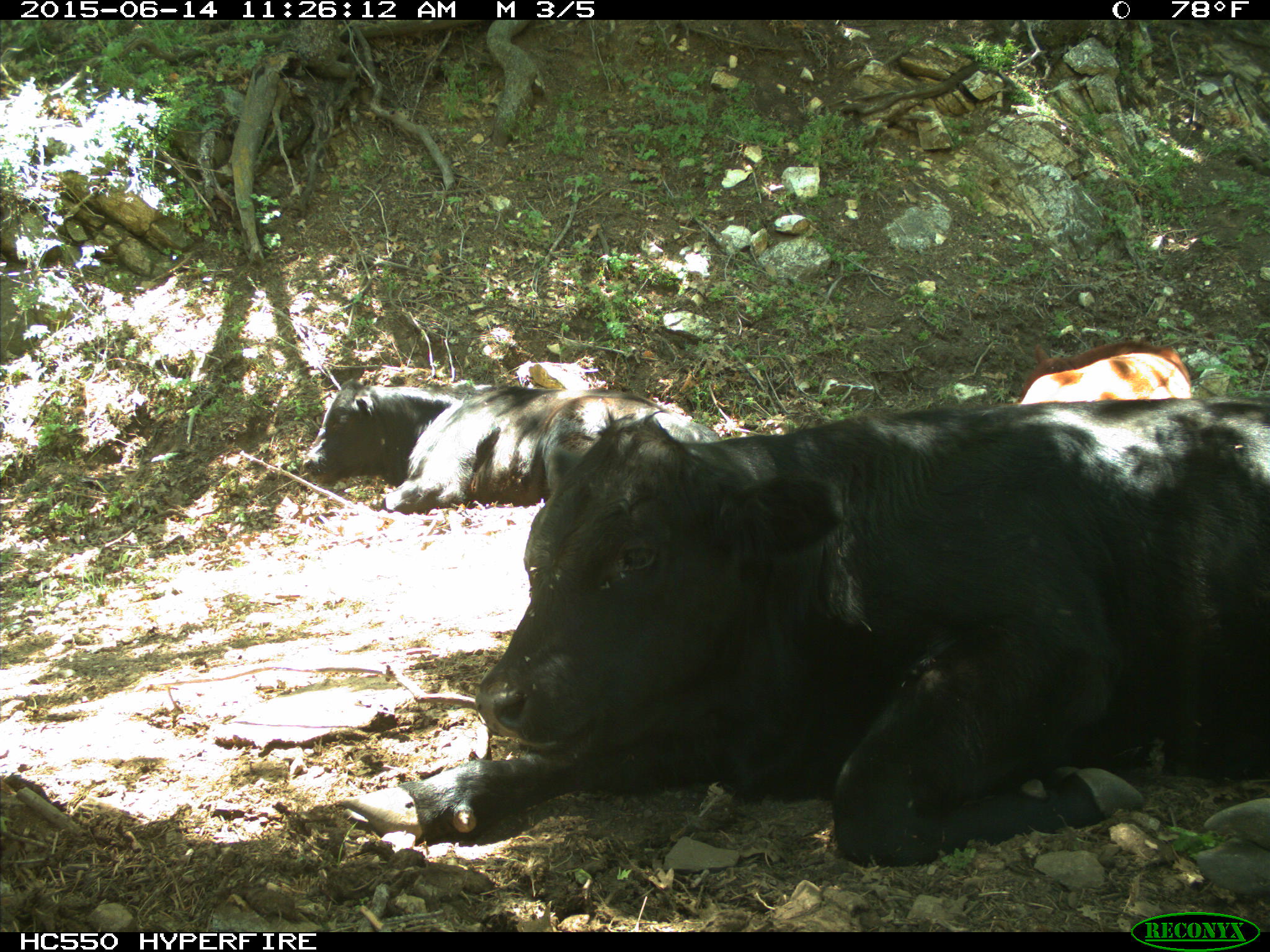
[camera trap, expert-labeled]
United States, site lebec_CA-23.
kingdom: Animalia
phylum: Chordata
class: Mammalia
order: Artiodactyla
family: Bovidae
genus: Bos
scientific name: Bos taurus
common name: domestic cow